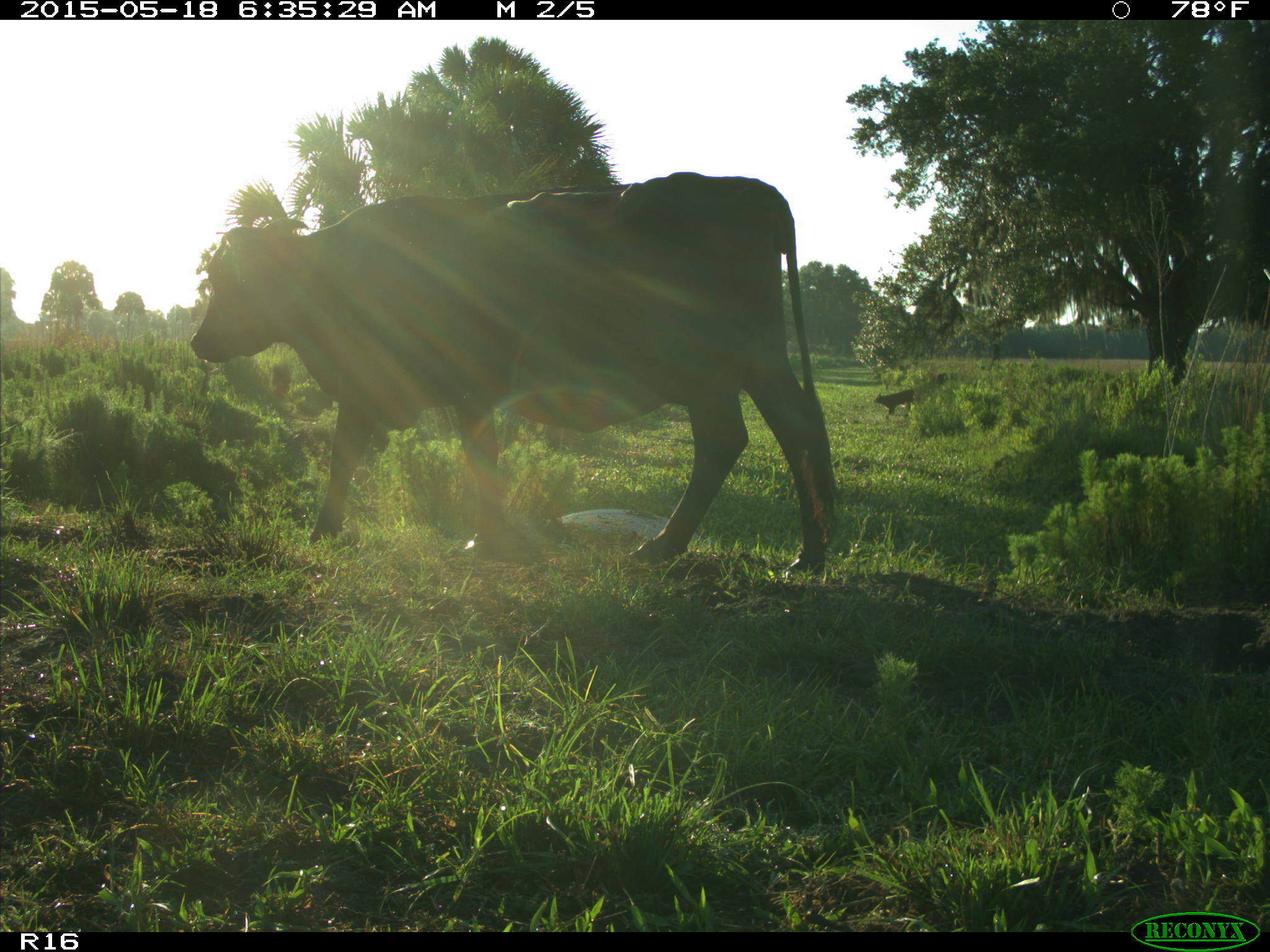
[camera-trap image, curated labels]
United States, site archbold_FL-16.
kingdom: Animalia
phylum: Chordata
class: Mammalia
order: Artiodactyla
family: Bovidae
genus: Bos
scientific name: Bos taurus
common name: domestic cow